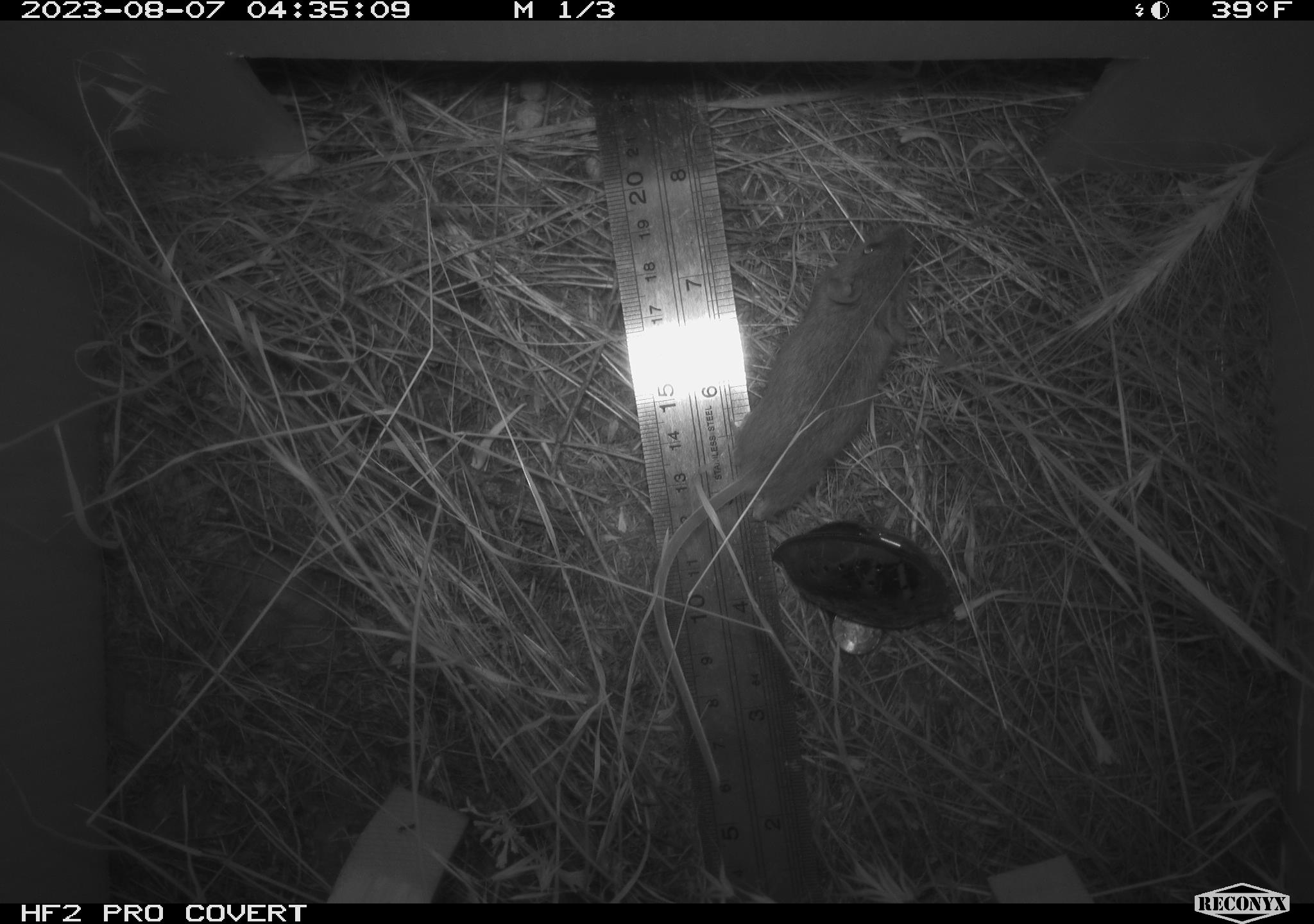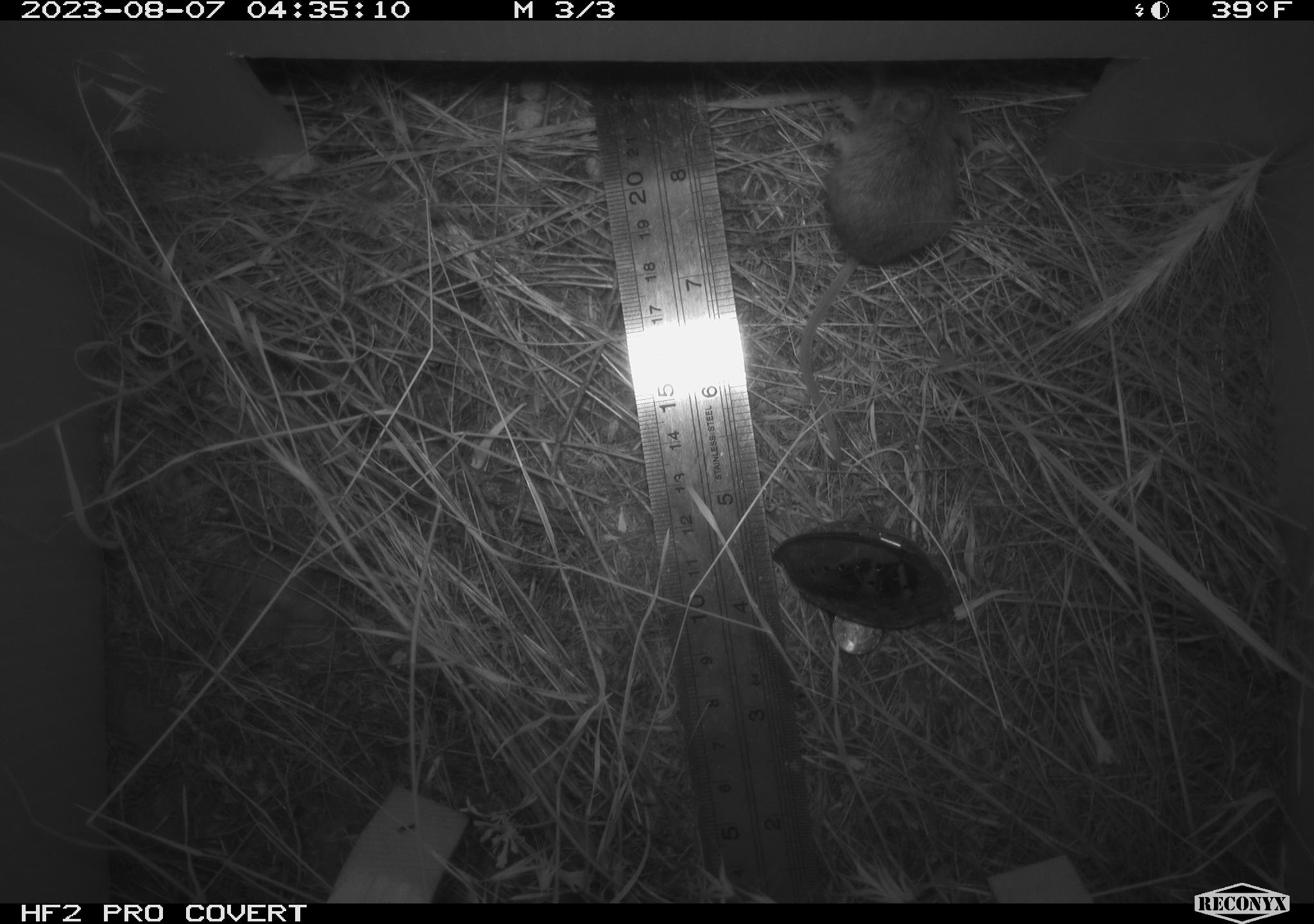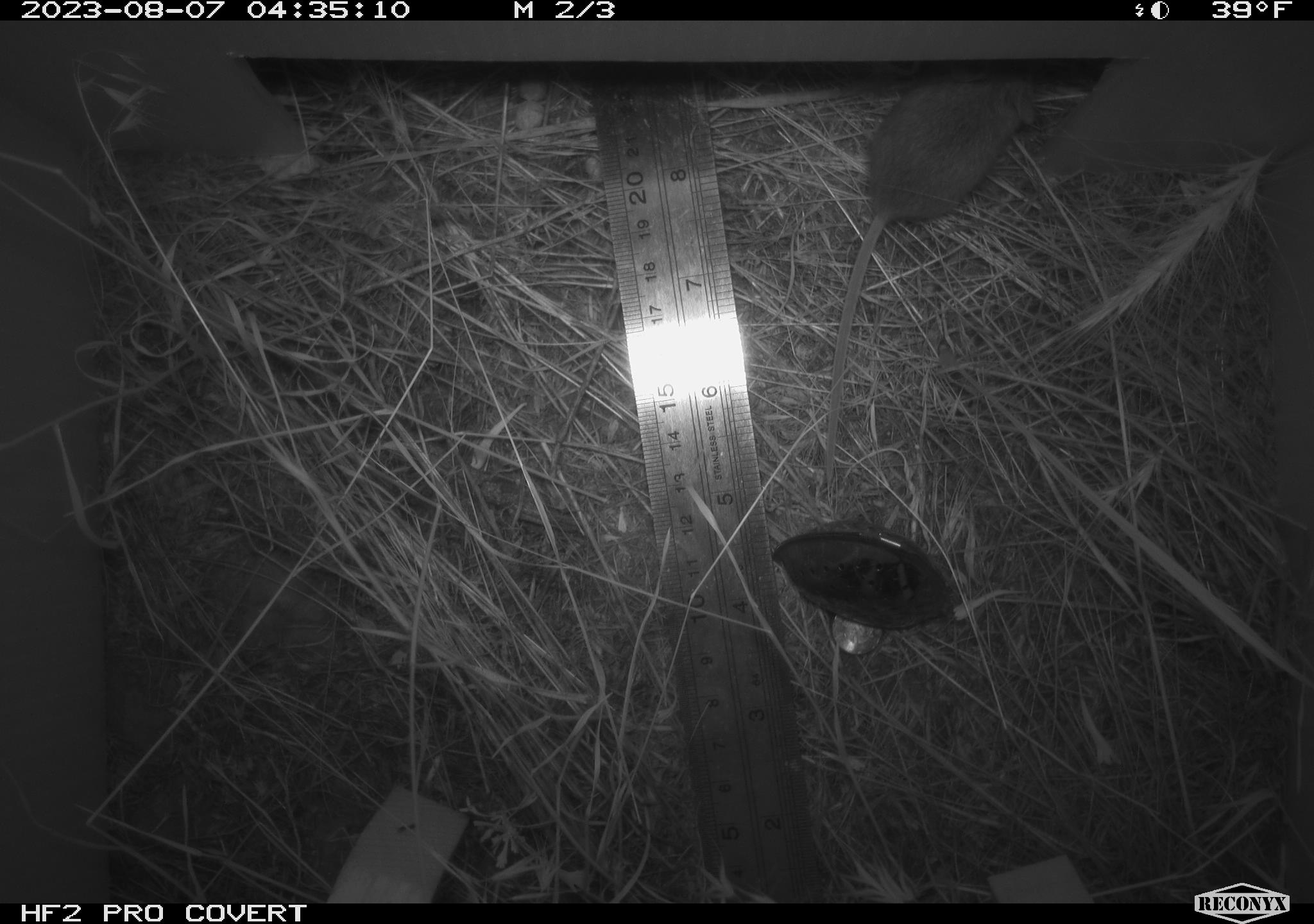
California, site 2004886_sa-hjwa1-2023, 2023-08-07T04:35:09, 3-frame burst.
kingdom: Animalia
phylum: Chordata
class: Mammalia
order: Rodentia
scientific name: Rodentia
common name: mouse species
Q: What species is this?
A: Mouse species (Rodentia).